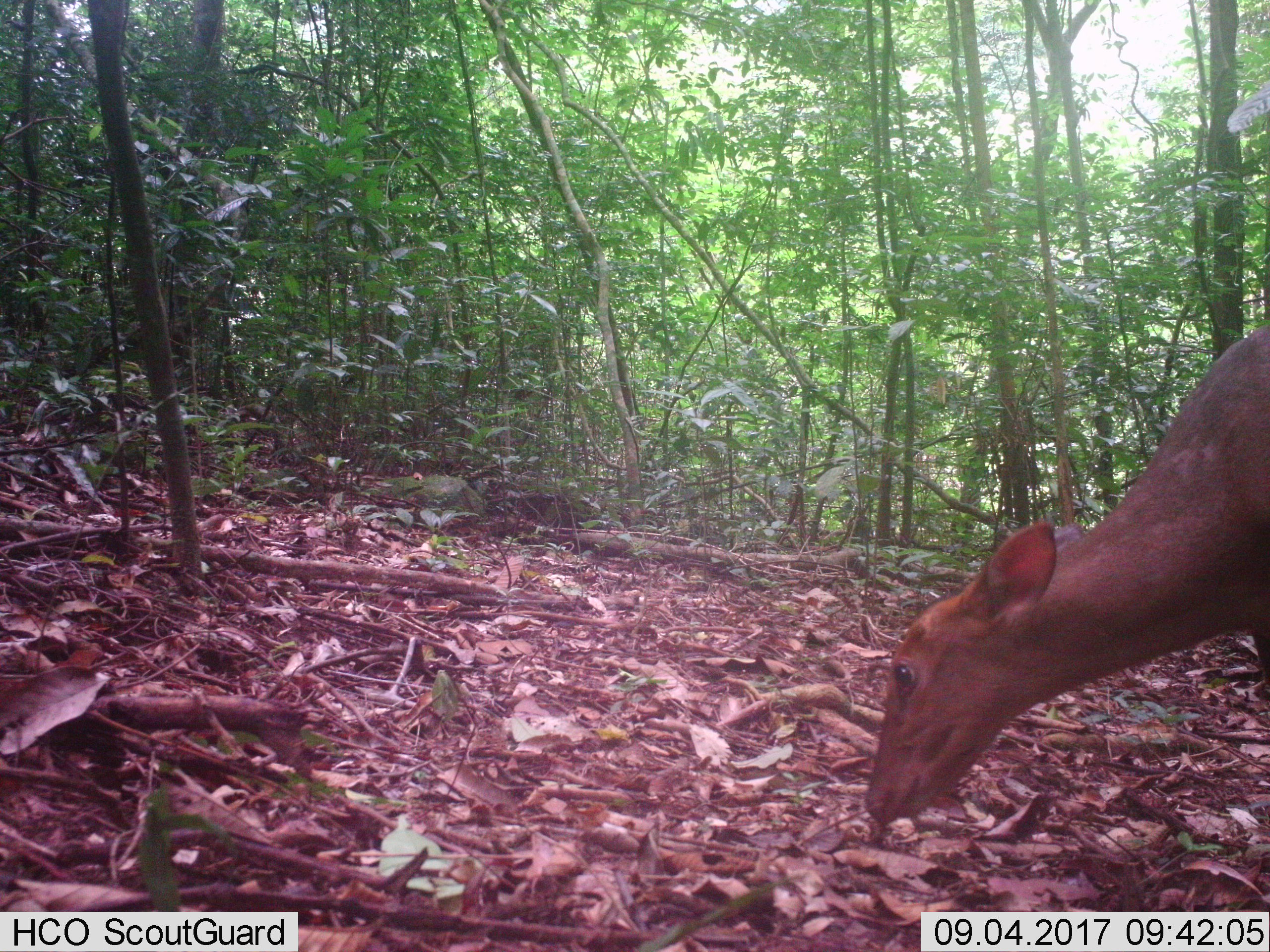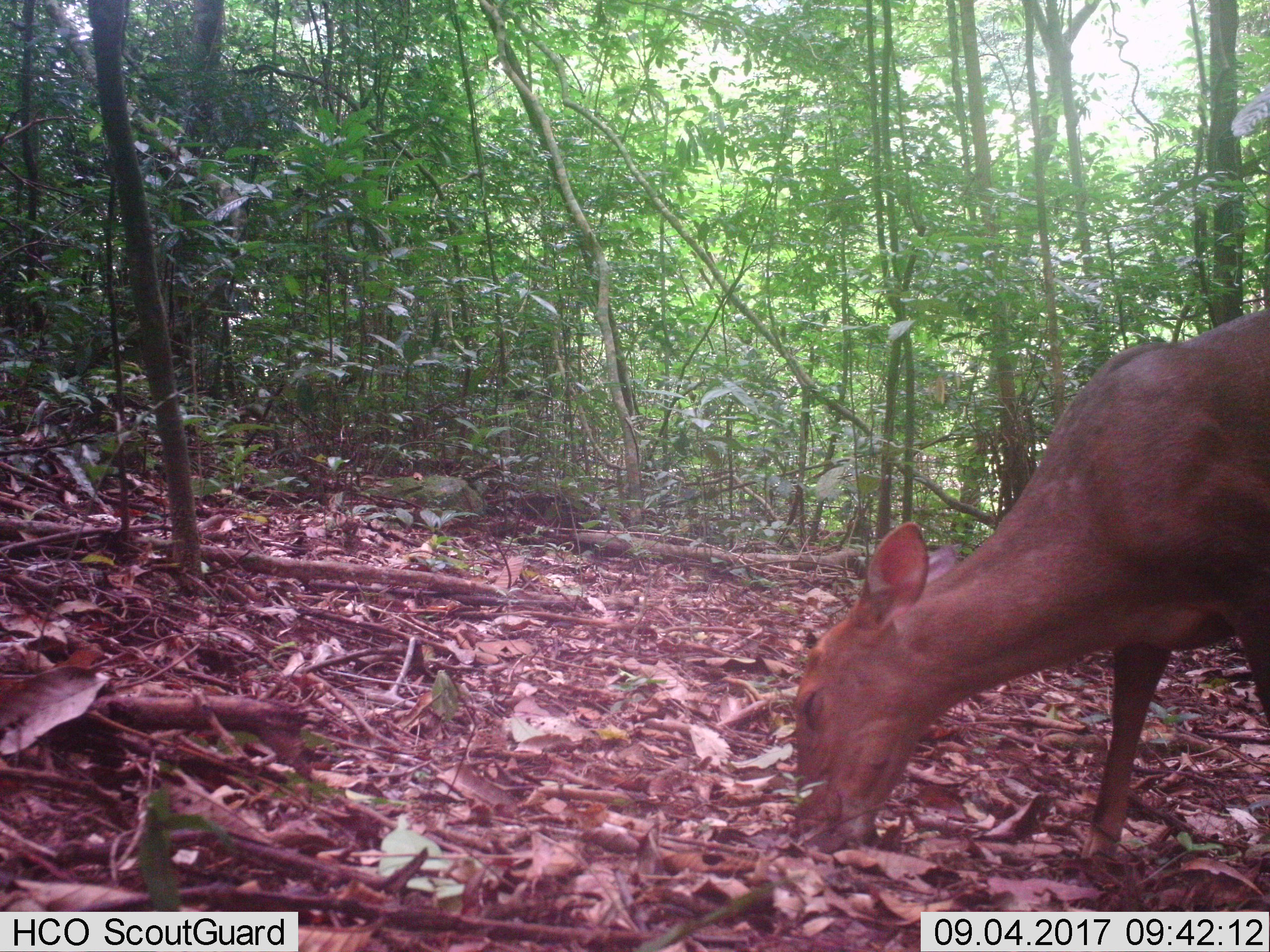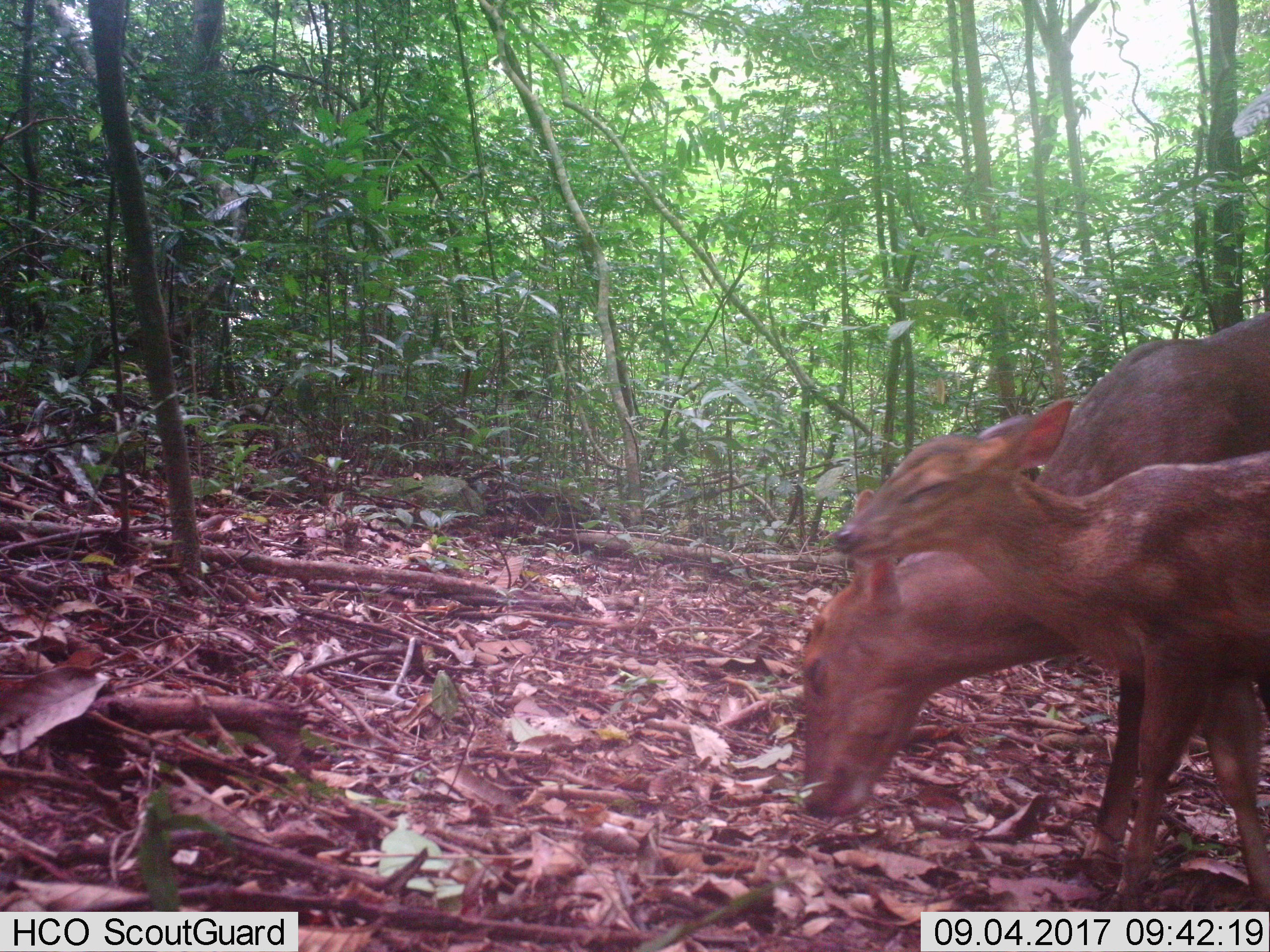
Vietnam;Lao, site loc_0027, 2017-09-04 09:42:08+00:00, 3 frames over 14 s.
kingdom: Animalia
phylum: Chordata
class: Mammalia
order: Artiodactyla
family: Cervidae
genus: Muntiacus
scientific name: Muntiacus vuquangensis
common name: large-antlered muntjac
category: large antlered muntjac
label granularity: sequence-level